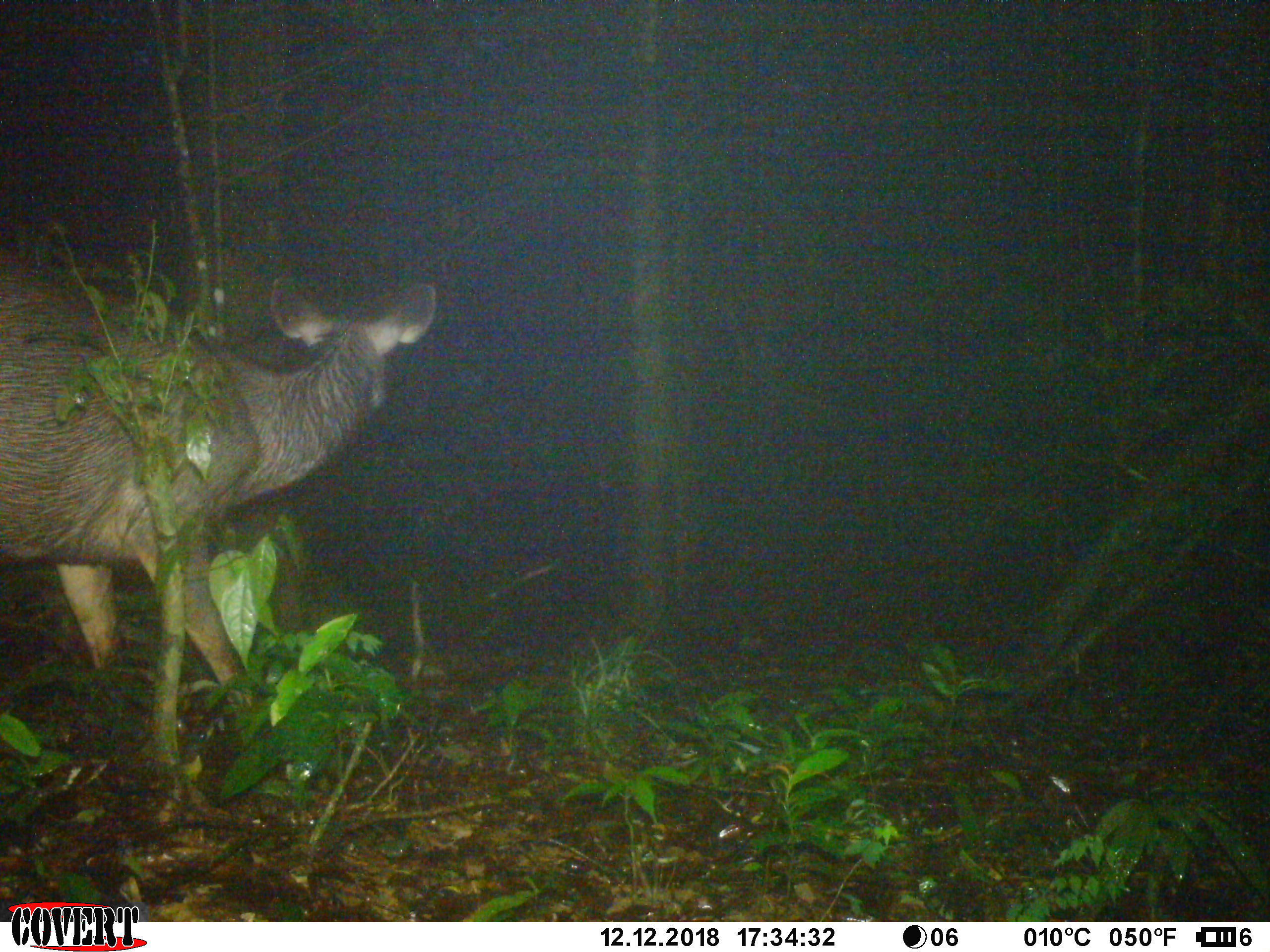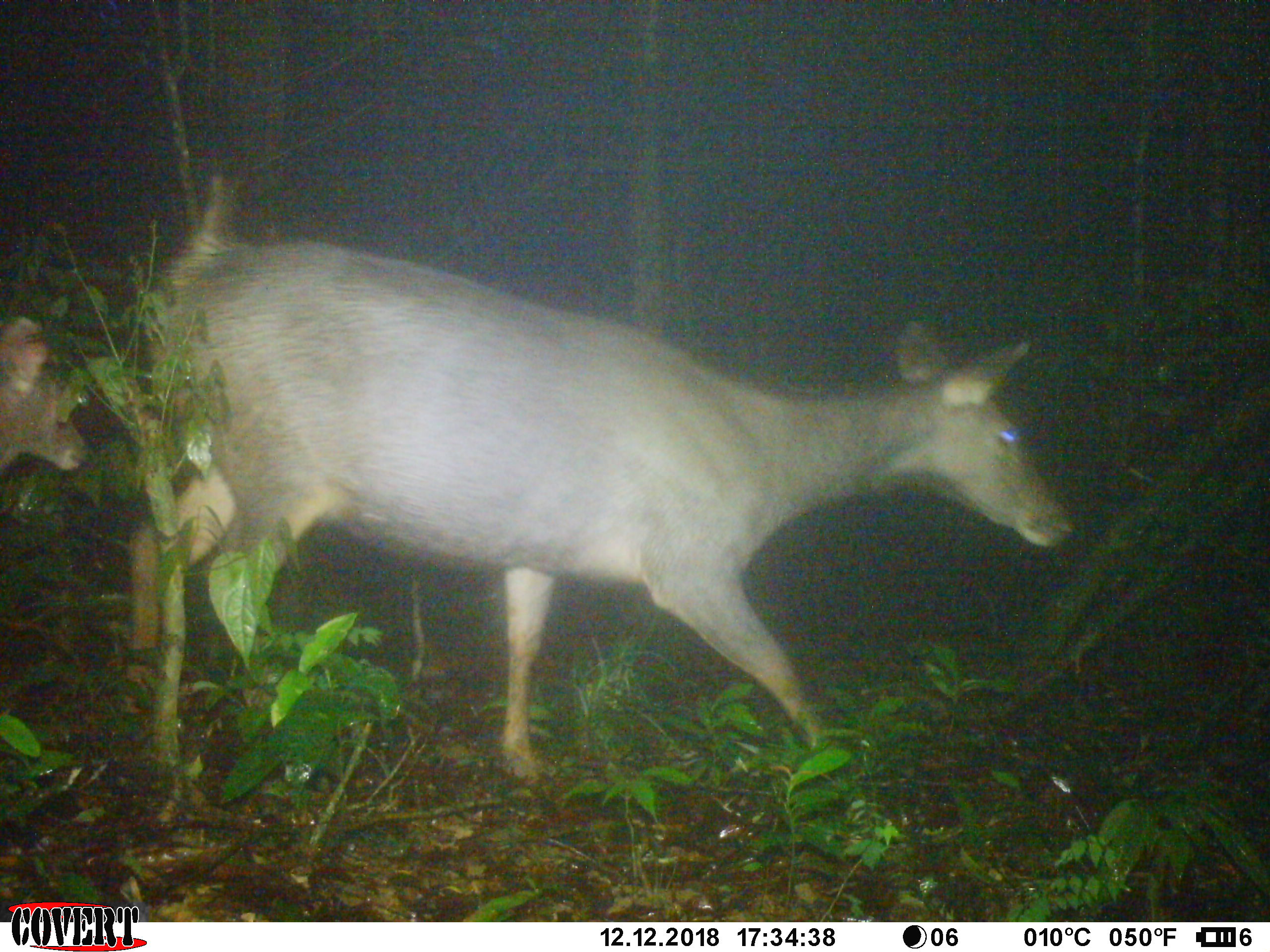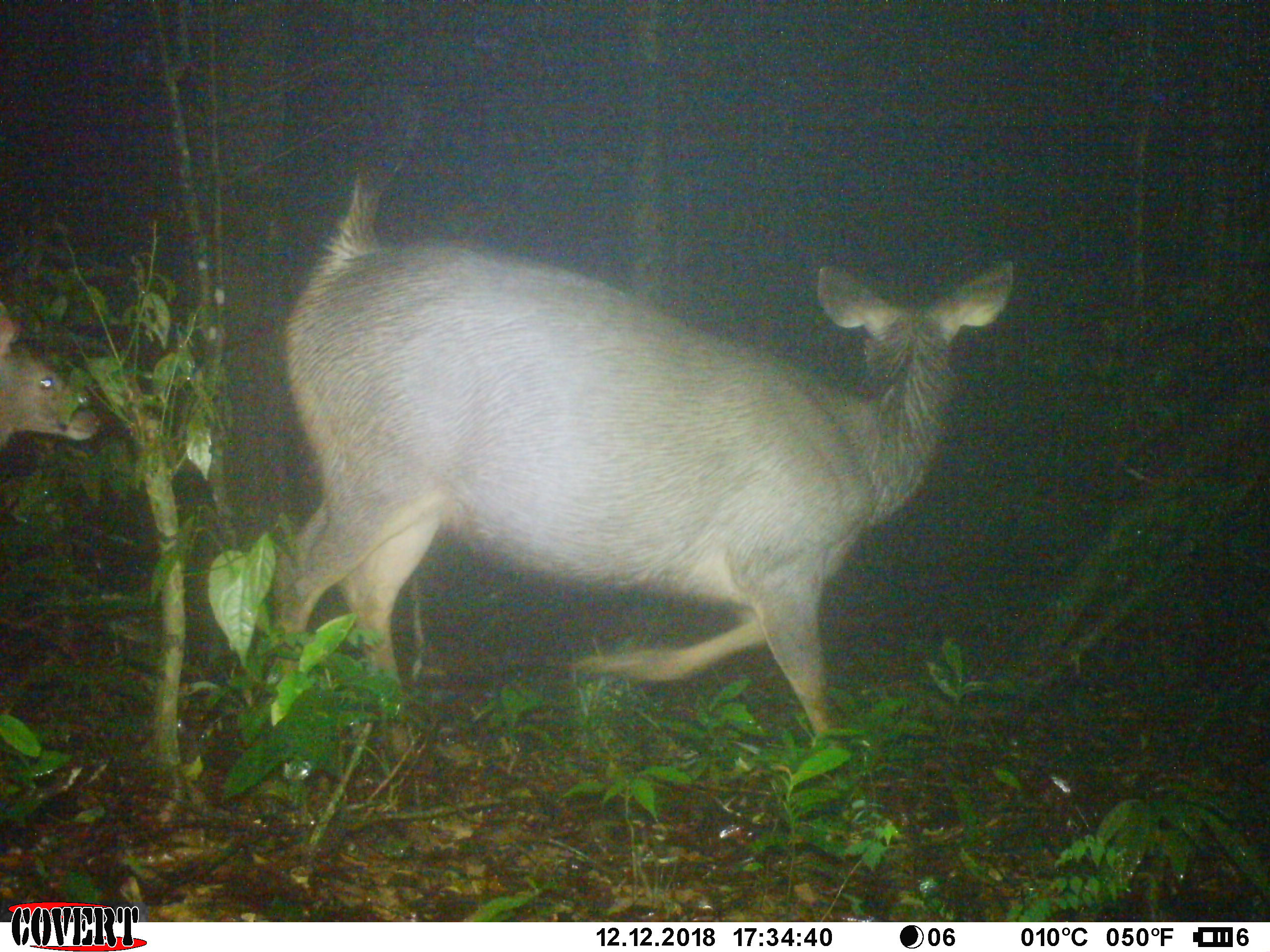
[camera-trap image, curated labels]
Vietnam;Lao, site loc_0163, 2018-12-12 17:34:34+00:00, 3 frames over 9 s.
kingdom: Animalia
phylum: Chordata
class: Mammalia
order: Artiodactyla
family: Cervidae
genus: Rusa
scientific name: Rusa unicolor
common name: sambar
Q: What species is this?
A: Sambar (Rusa unicolor).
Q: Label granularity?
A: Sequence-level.